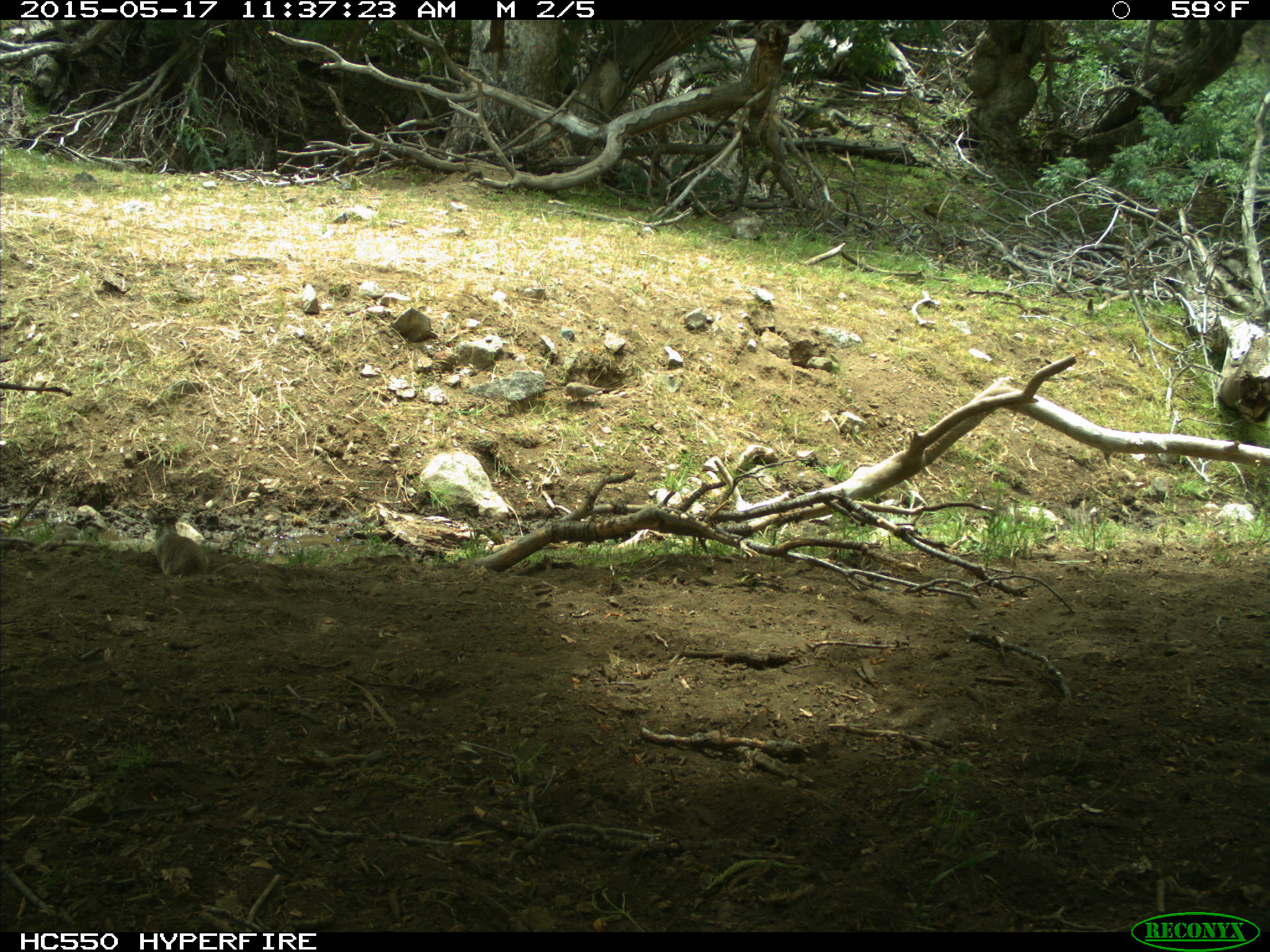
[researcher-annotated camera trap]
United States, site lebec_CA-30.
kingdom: Animalia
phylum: Chordata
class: Aves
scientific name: Aves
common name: birds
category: unidentified bird